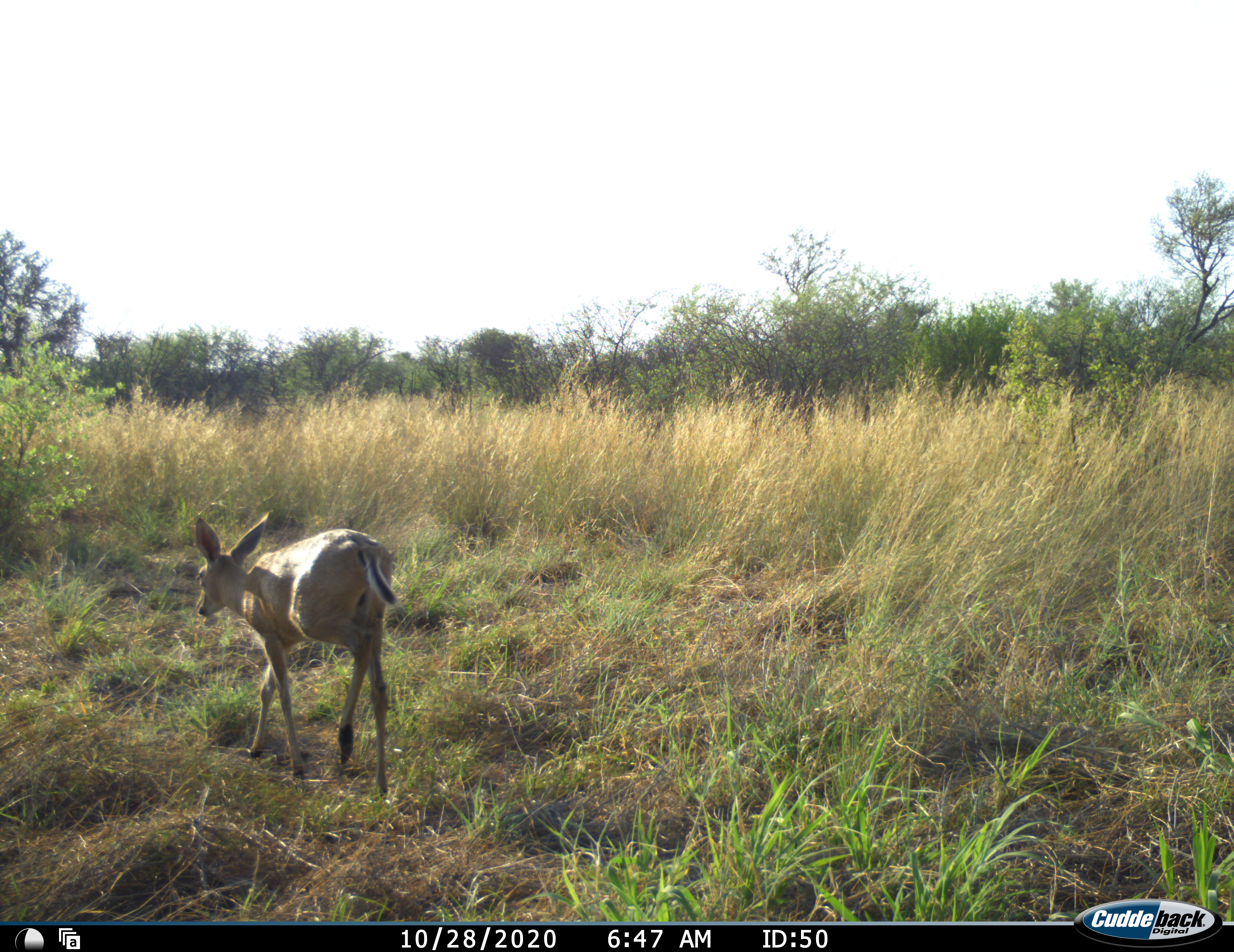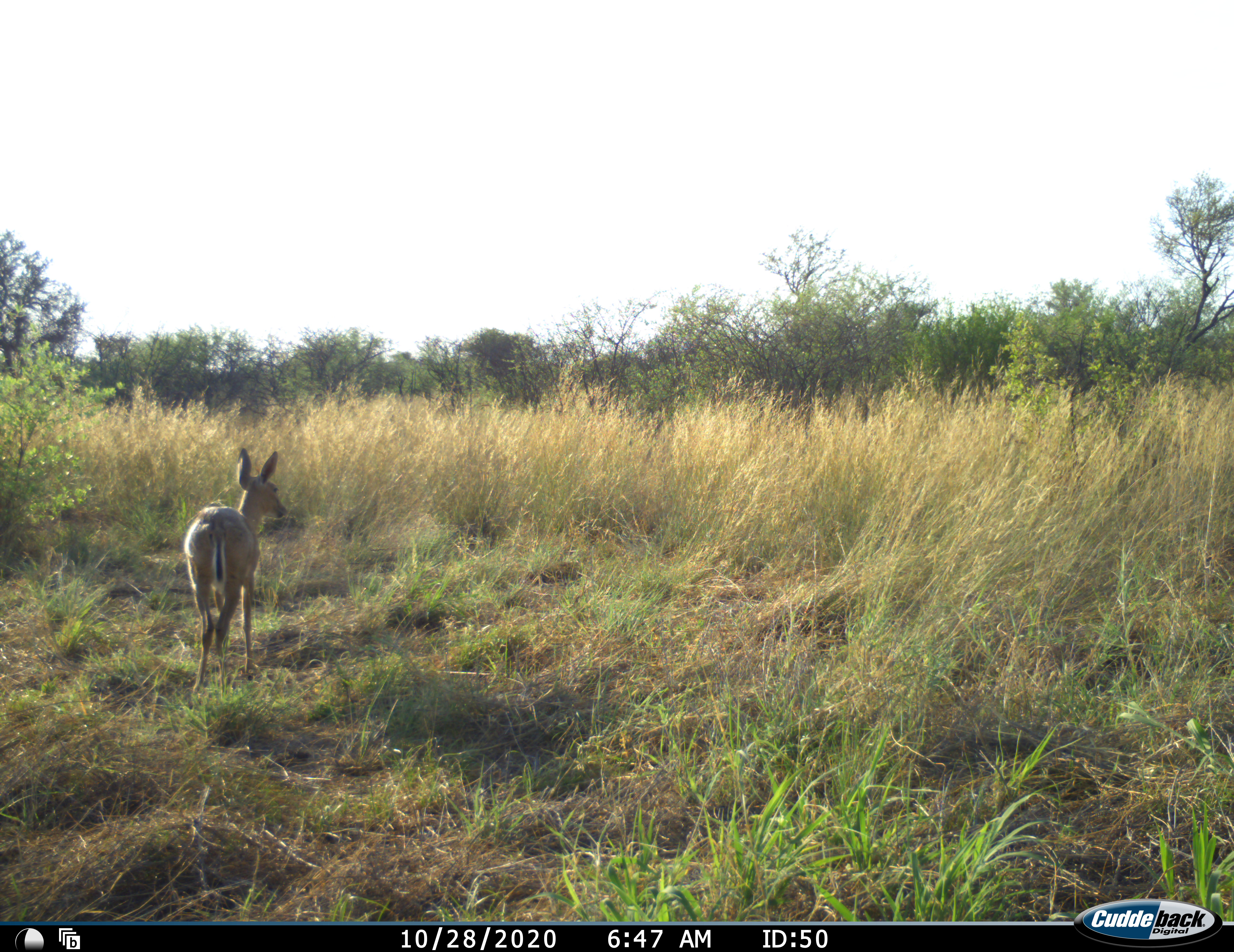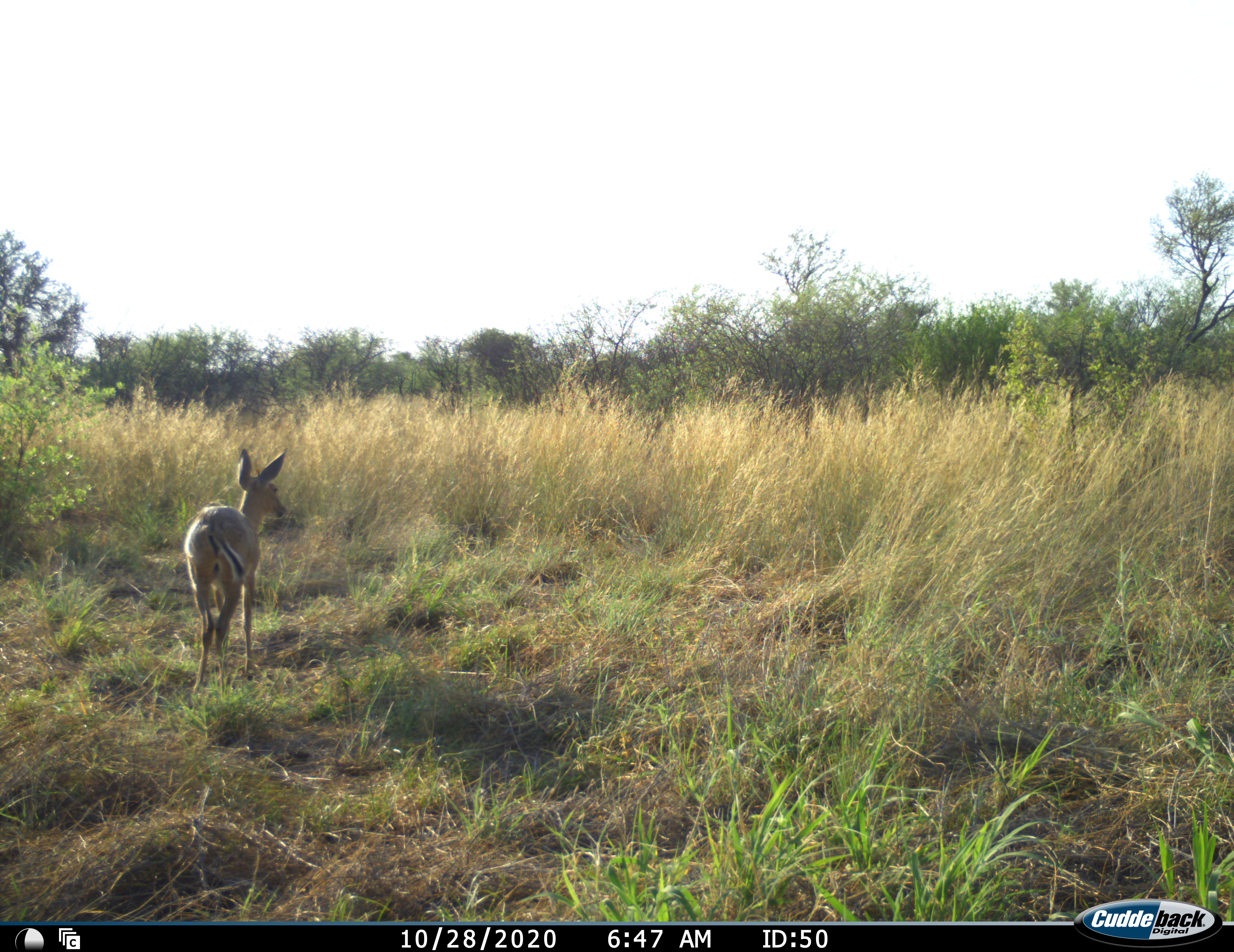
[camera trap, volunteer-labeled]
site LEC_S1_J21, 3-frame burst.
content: unidentified animal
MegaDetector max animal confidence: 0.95